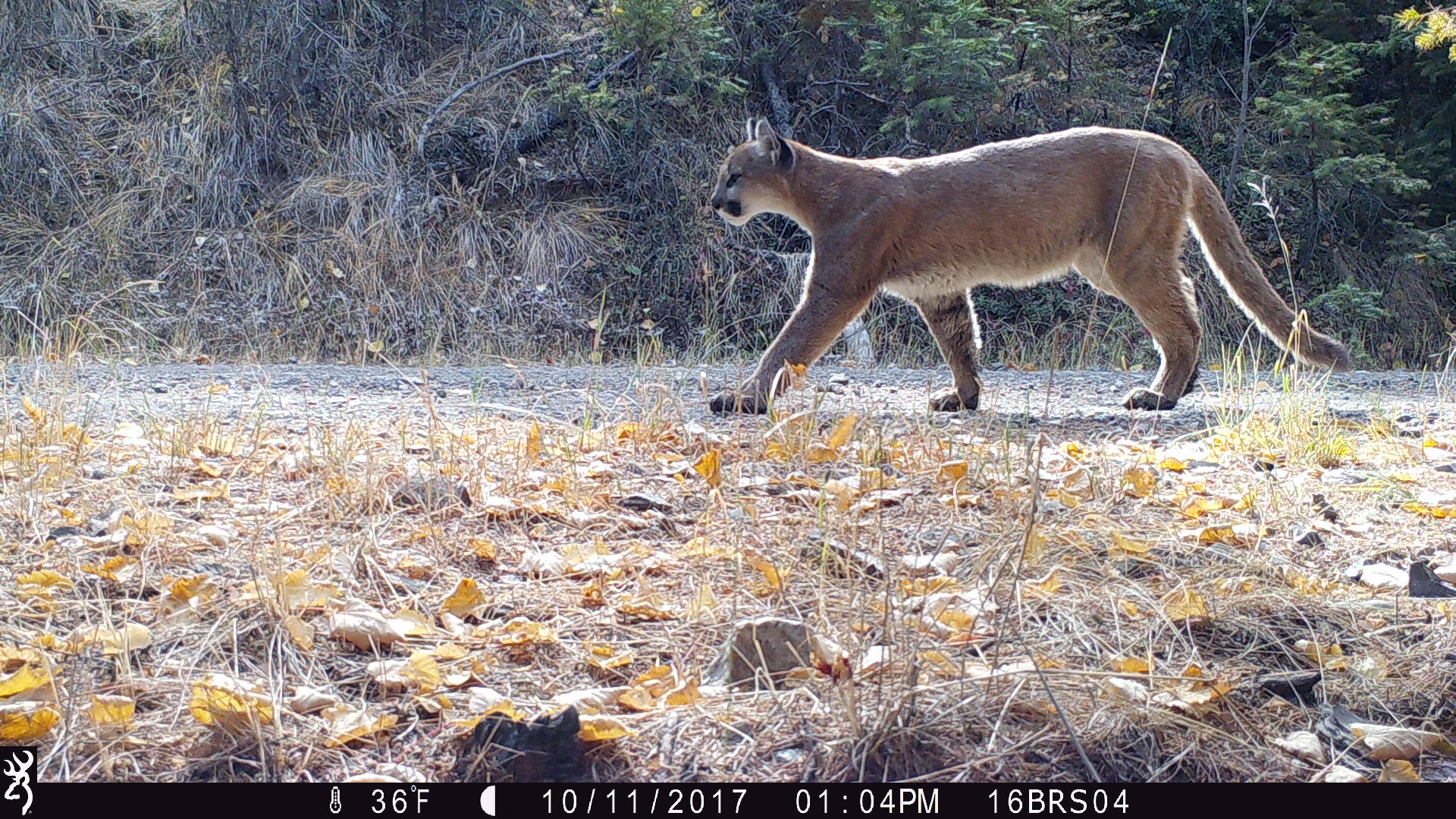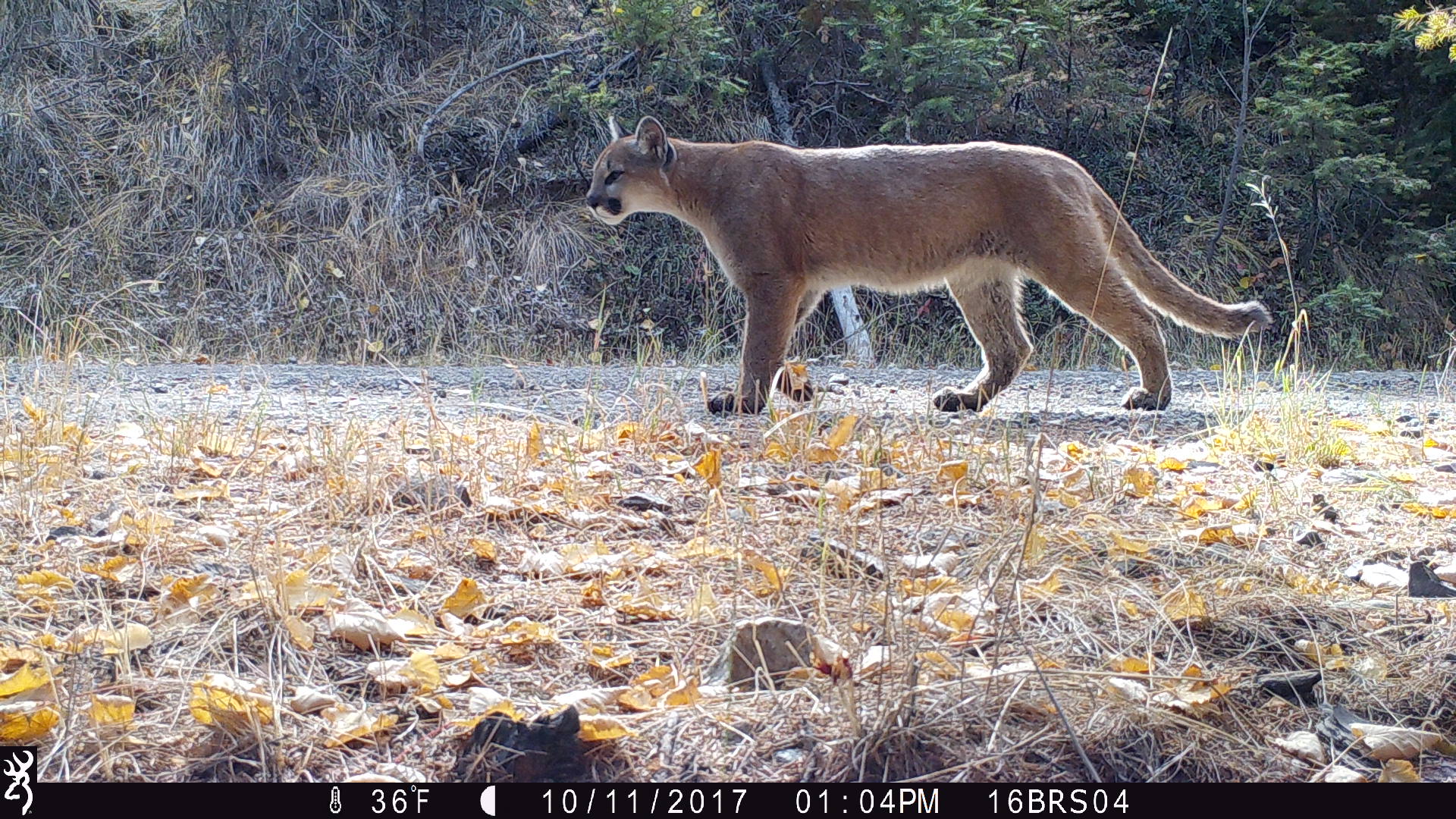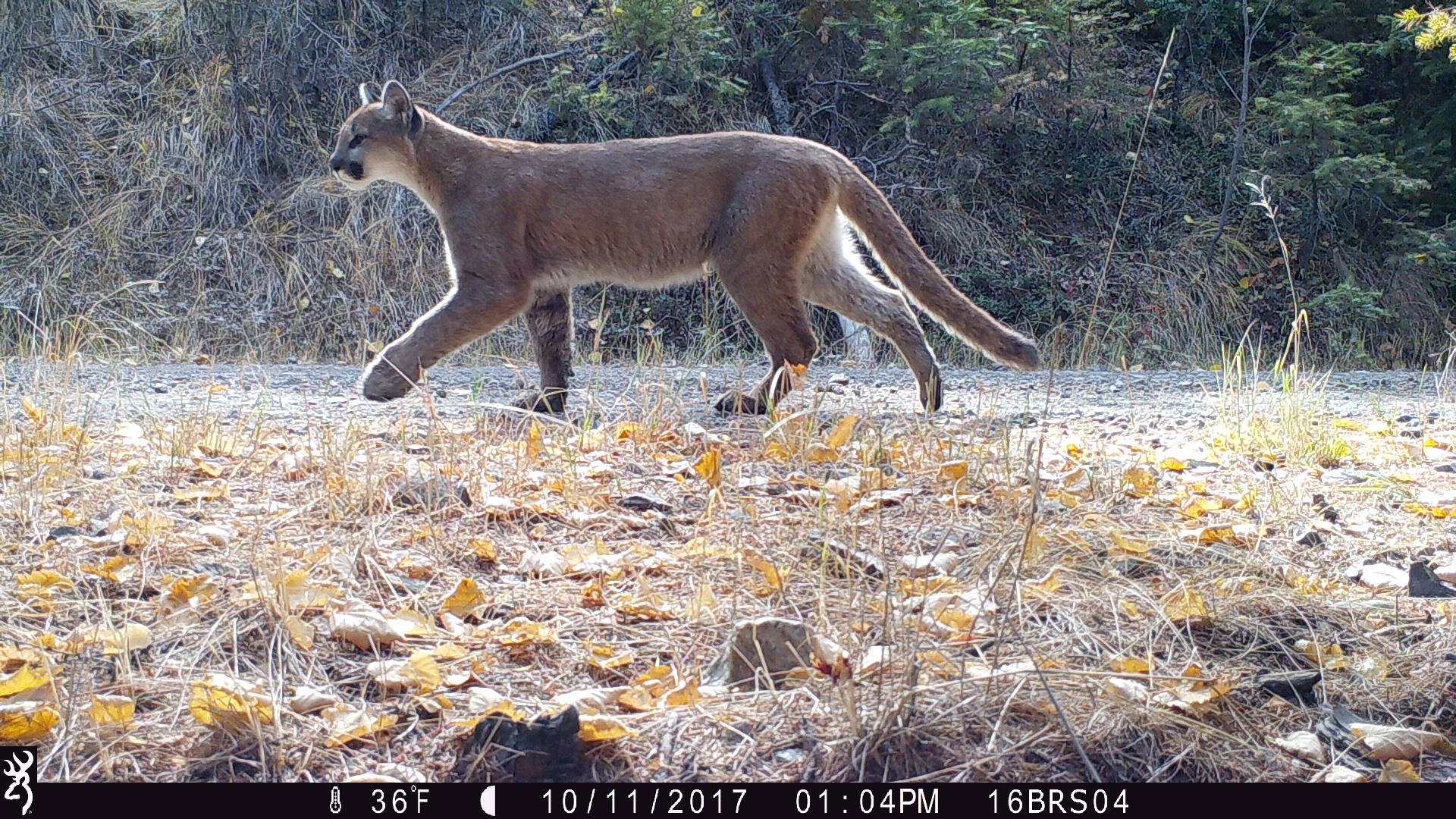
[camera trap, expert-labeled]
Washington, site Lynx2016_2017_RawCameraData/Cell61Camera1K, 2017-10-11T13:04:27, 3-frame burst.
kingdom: Animalia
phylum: Chordata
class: Mammalia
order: Carnivora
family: Felidae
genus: Puma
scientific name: Puma concolor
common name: mountain lion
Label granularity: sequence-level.